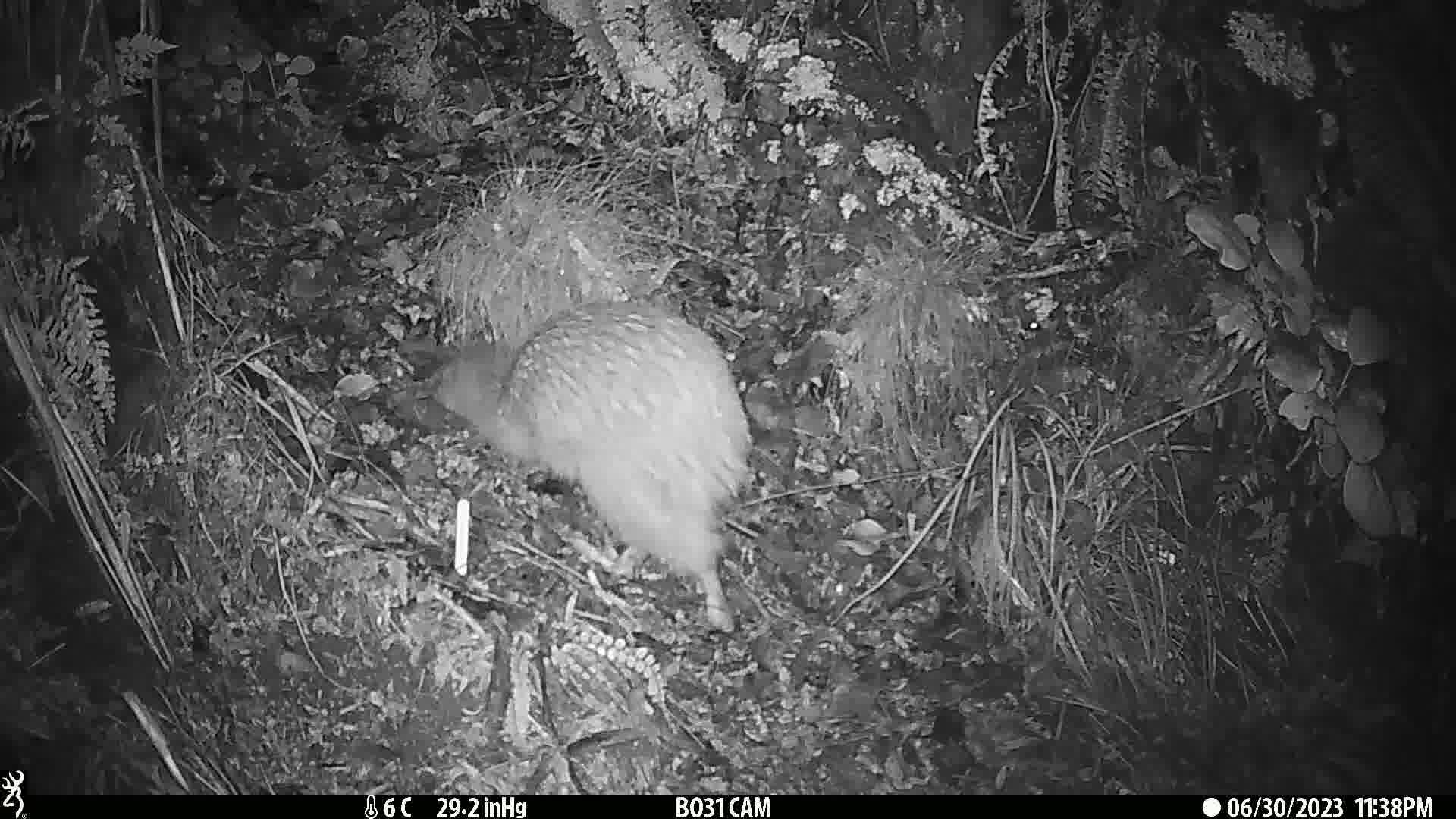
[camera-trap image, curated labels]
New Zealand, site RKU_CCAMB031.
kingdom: Animalia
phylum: Chordata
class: Aves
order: Apterygiformes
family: Apterygidae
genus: Apteryx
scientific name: Apteryx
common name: kiwi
Kiwi (Apteryx).